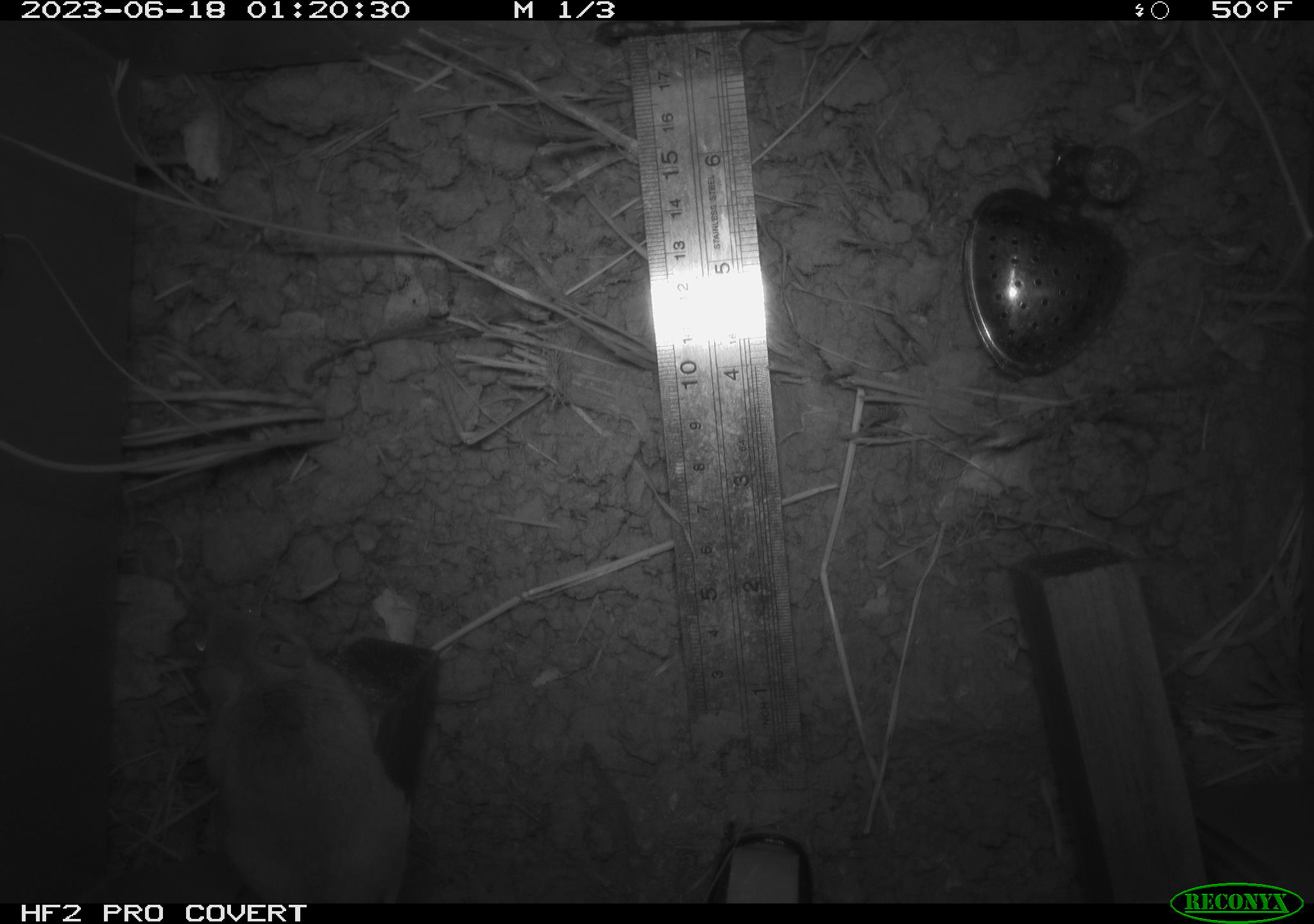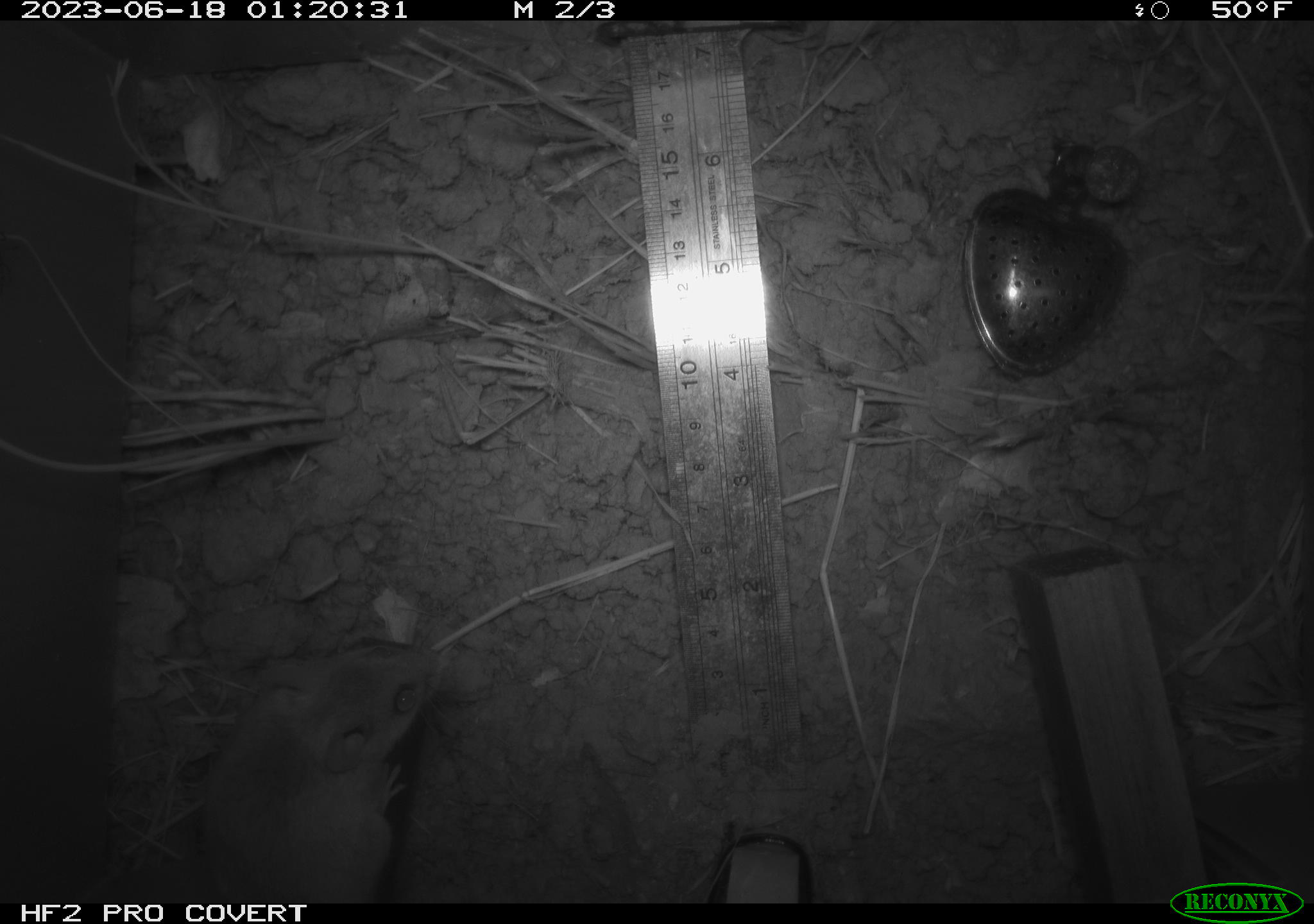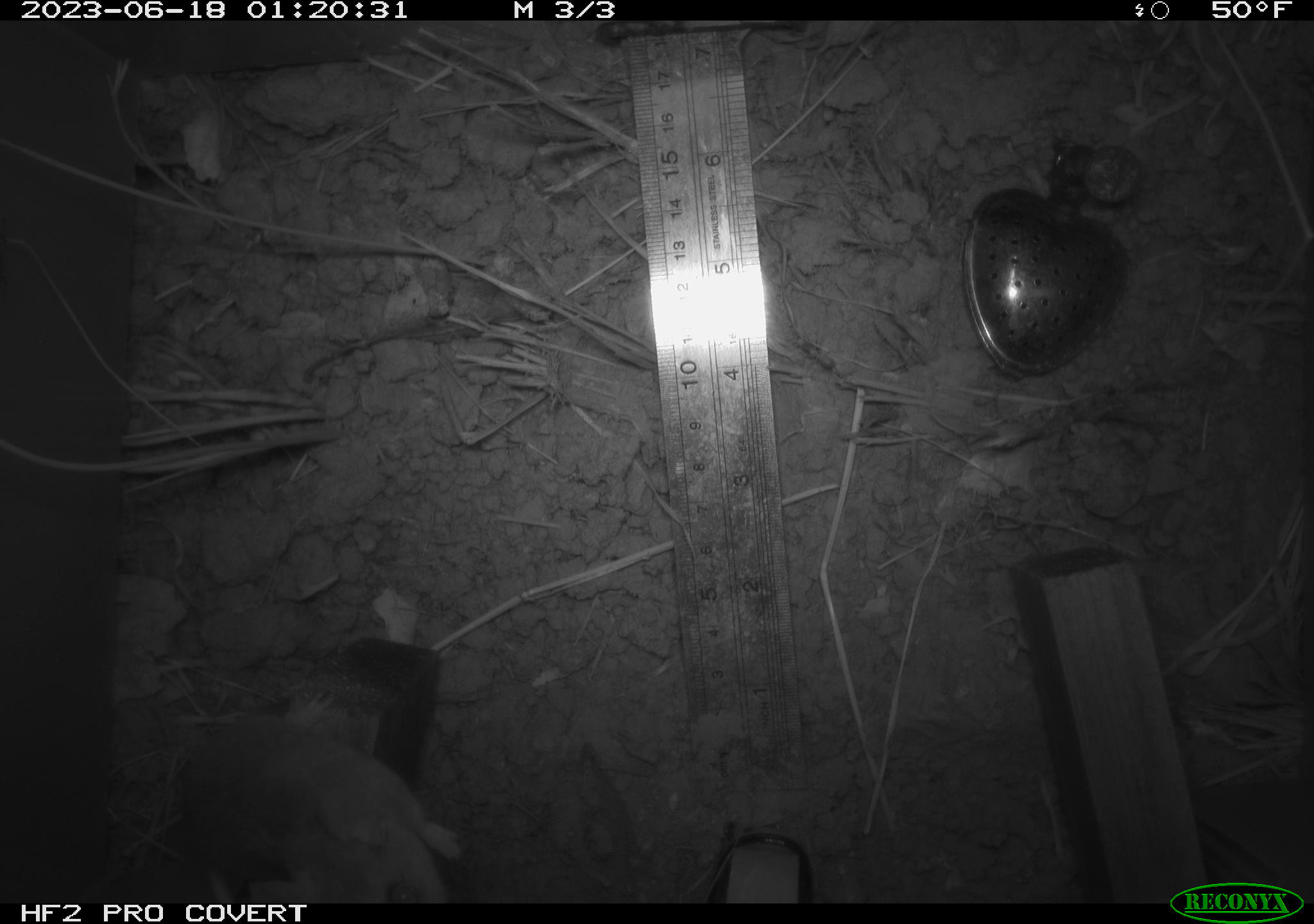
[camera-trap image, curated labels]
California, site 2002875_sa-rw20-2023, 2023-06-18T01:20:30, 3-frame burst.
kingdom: Animalia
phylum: Chordata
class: Mammalia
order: Rodentia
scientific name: Rodentia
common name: mouse species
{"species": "mouse species (Rodentia)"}